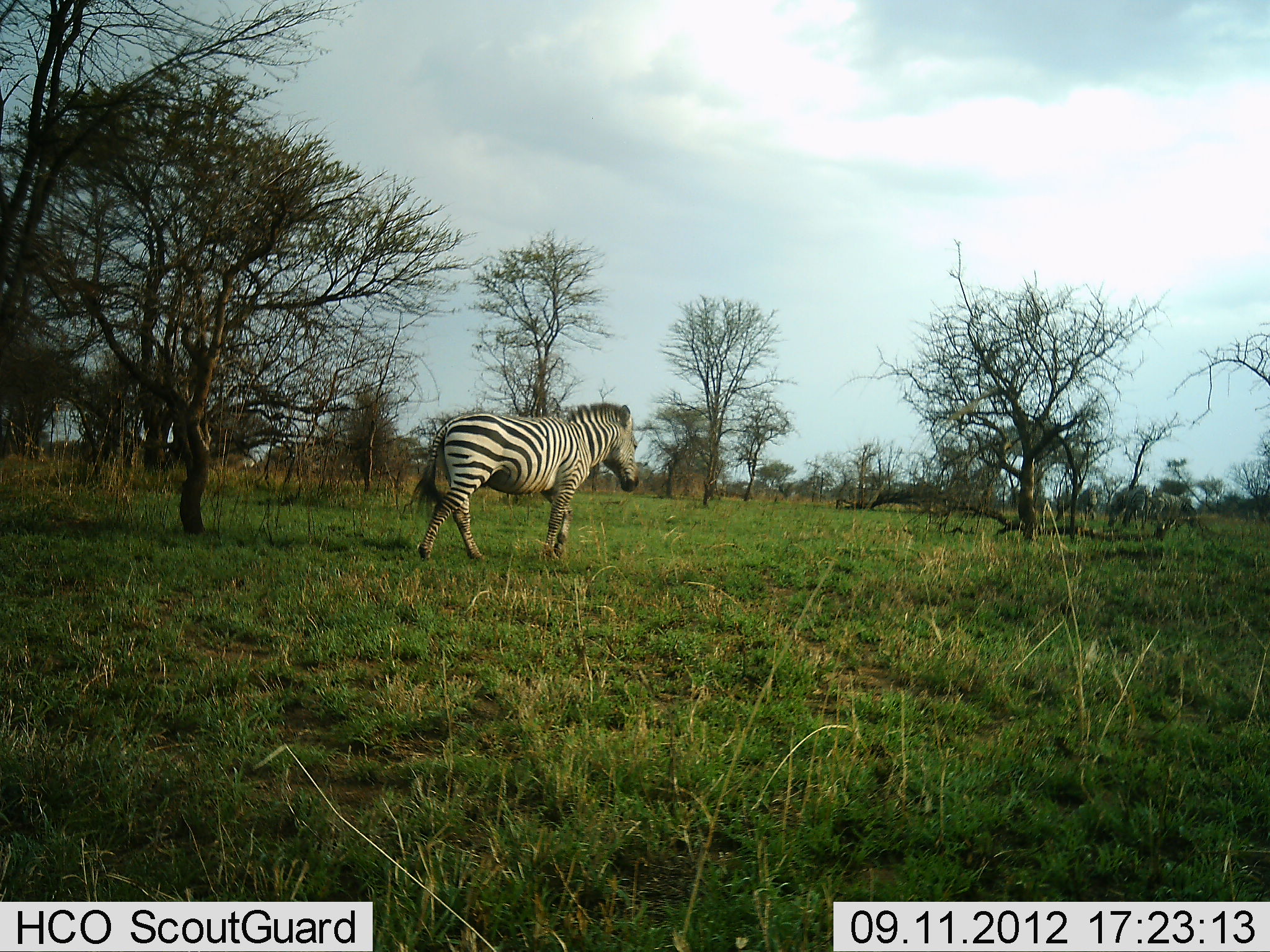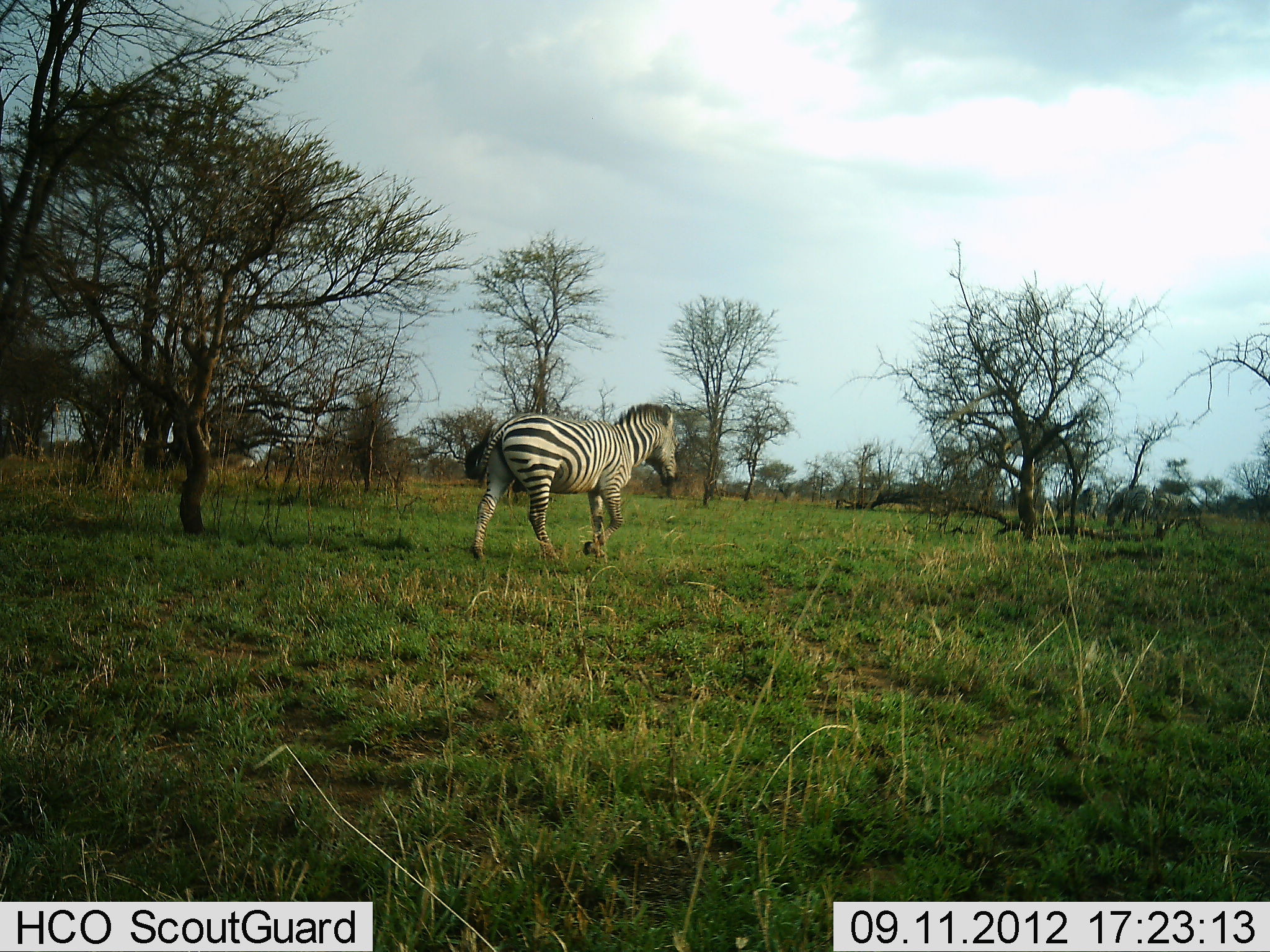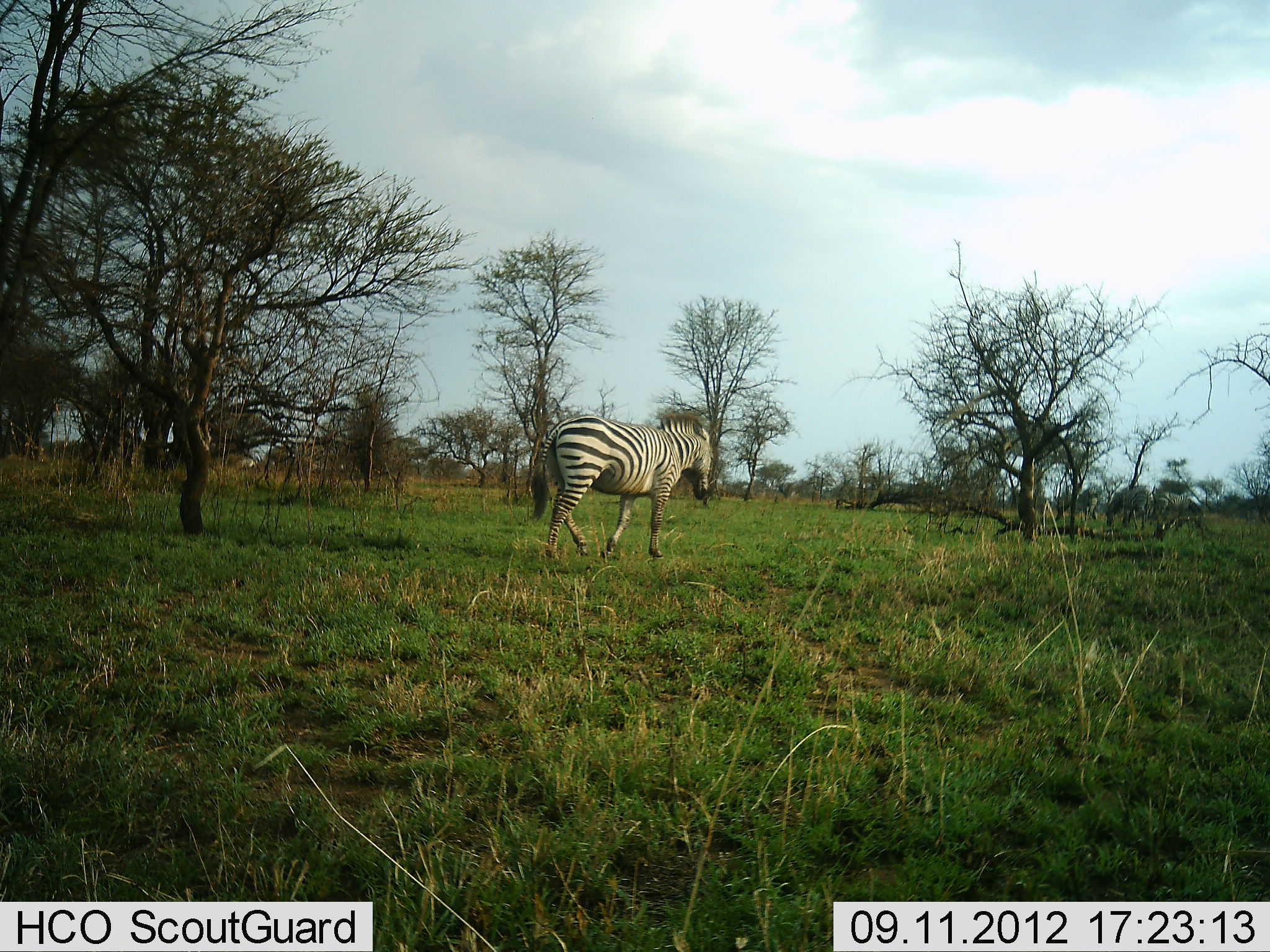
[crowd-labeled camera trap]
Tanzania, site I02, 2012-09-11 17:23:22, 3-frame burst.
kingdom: Animalia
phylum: Chordata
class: Mammalia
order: Perissodactyla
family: Equidae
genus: Equus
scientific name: Equus quagga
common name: plains zebra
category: zebra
Zebra (plains zebra) (Equus quagga), count 1. Behavior (volunteer vote fractions): standing 10%, resting 0%, moving 100%, interacting 0%. Young present (vote fraction): 0%. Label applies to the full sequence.